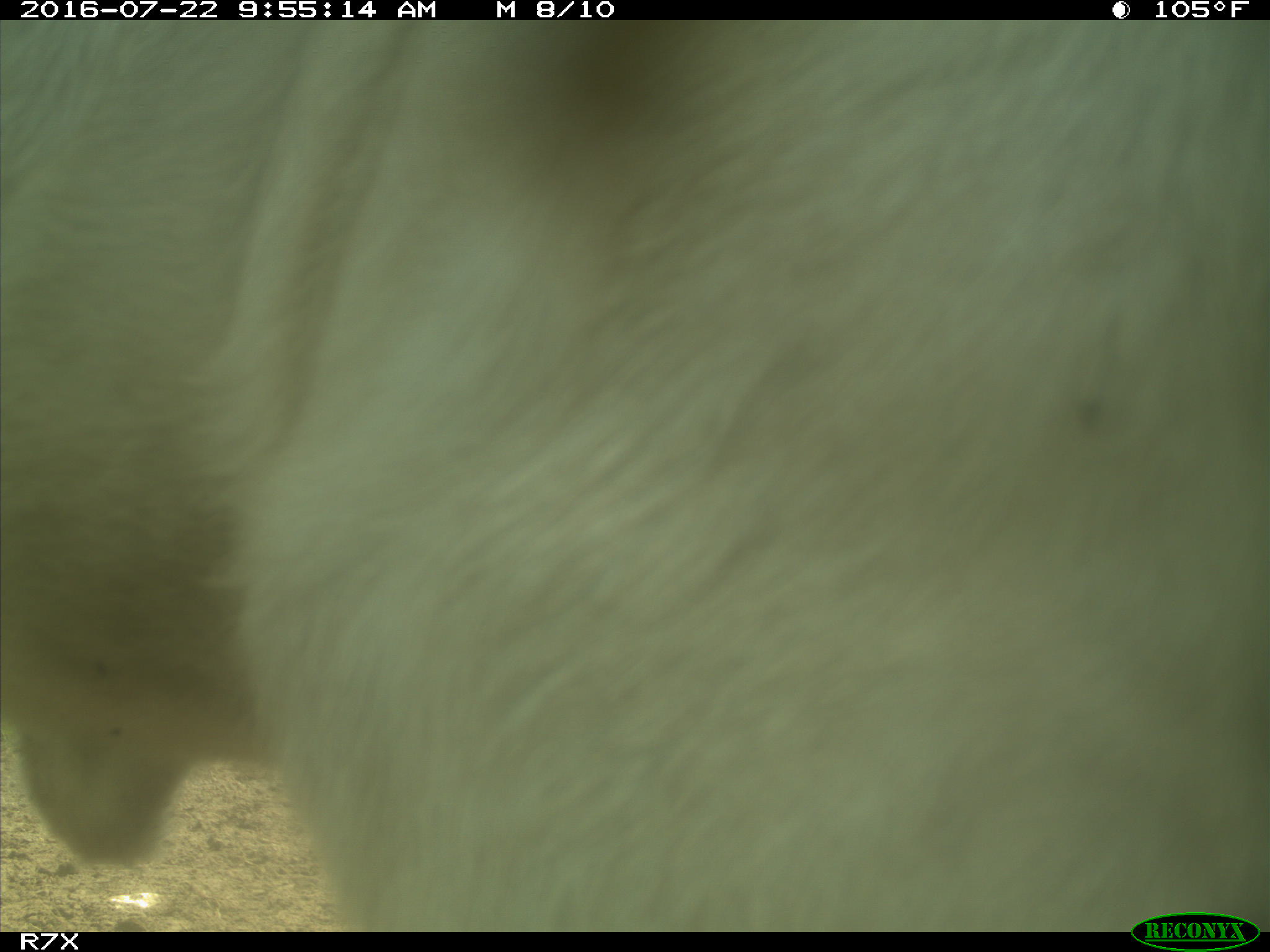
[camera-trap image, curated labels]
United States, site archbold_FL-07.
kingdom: Animalia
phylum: Chordata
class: Mammalia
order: Artiodactyla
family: Bovidae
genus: Bos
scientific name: Bos taurus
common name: domestic cow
Bos taurus (domestic cow).